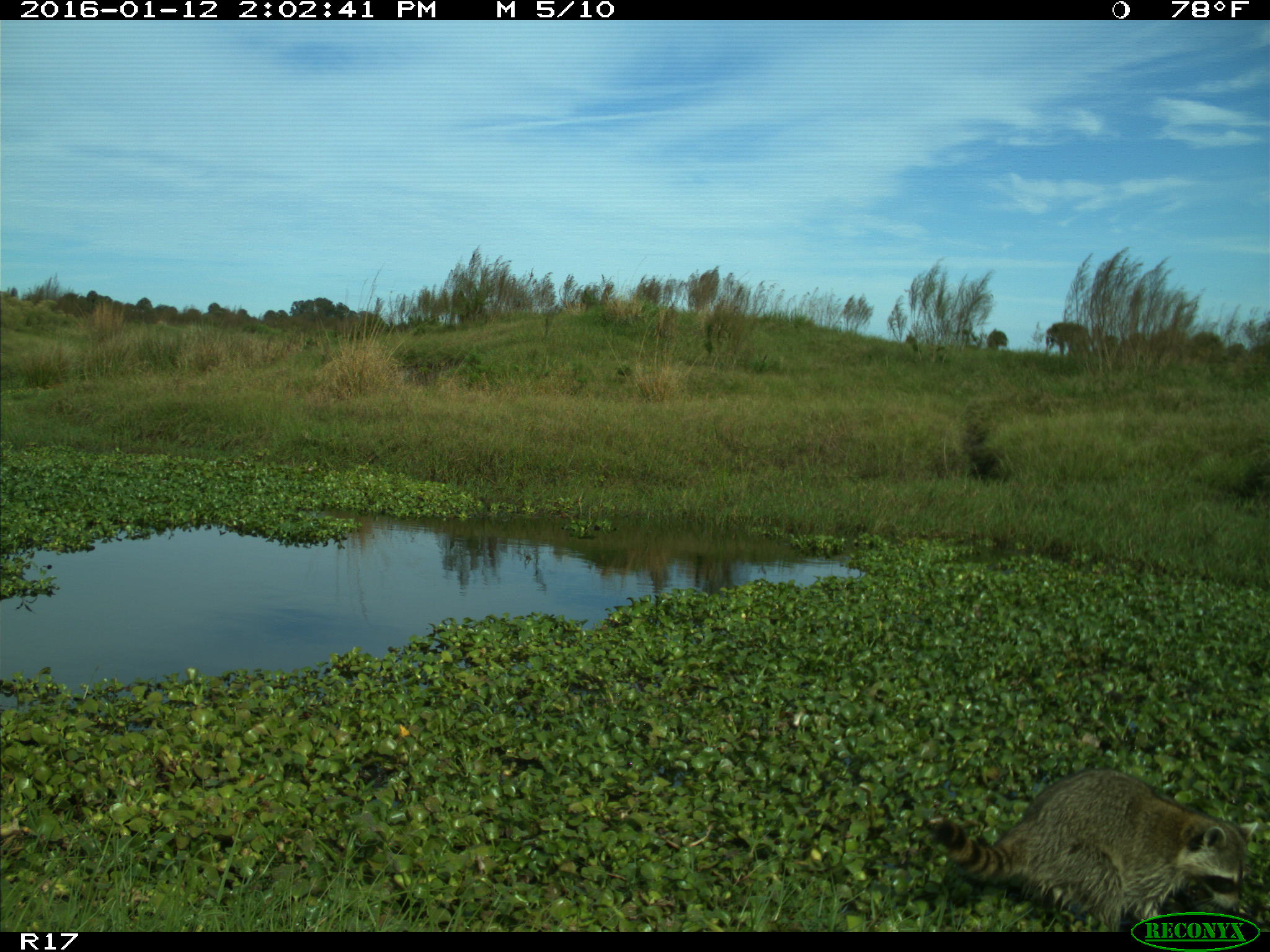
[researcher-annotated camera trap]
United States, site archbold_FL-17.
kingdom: Animalia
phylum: Chordata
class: Mammalia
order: Carnivora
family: Procyonidae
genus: Procyon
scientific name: Procyon lotor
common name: common raccoon